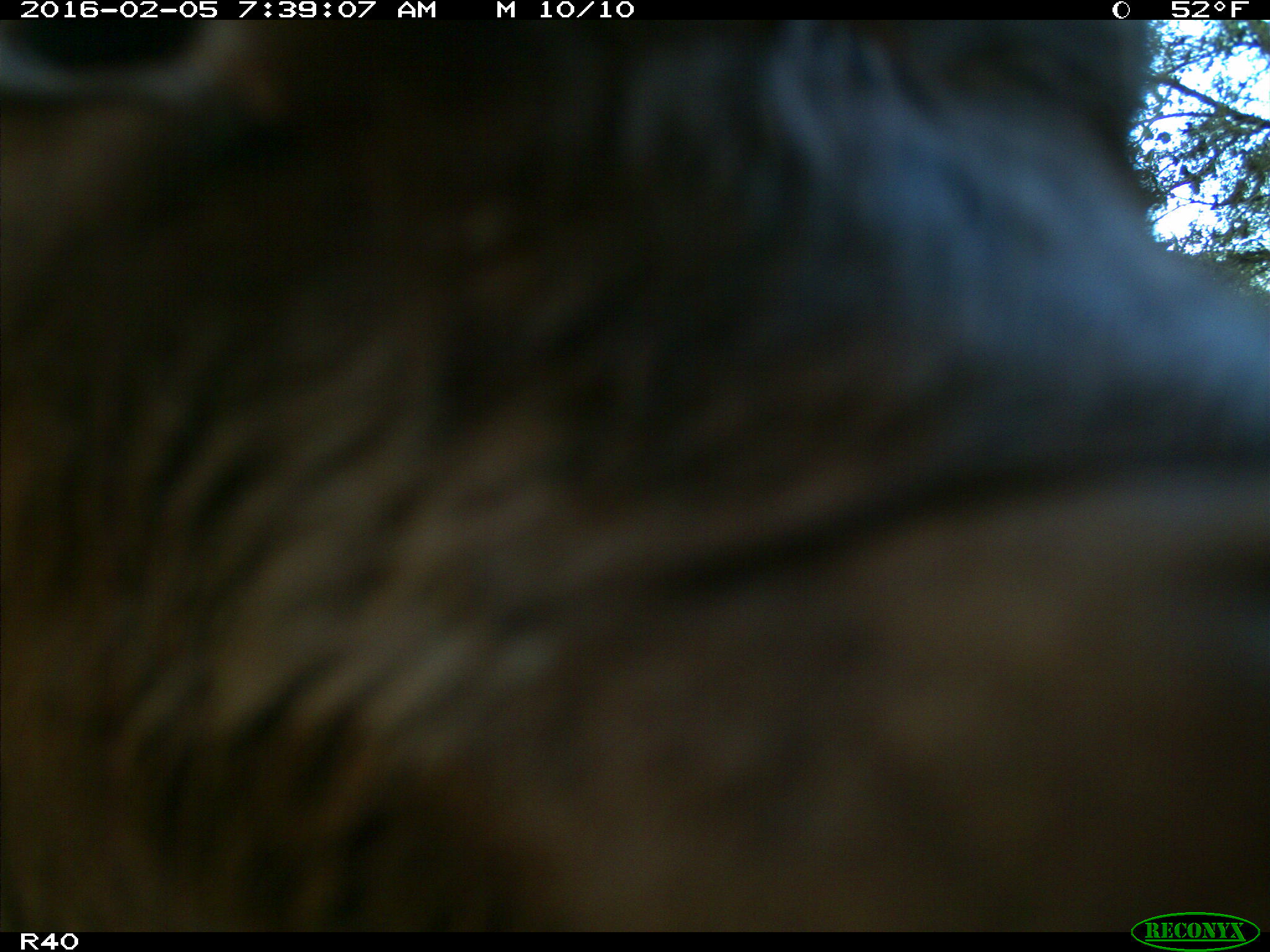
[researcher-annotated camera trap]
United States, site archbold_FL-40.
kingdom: Animalia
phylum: Chordata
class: Mammalia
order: Artiodactyla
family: Bovidae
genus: Bos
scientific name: Bos taurus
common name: domestic cow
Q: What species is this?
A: Bos taurus (domestic cow).